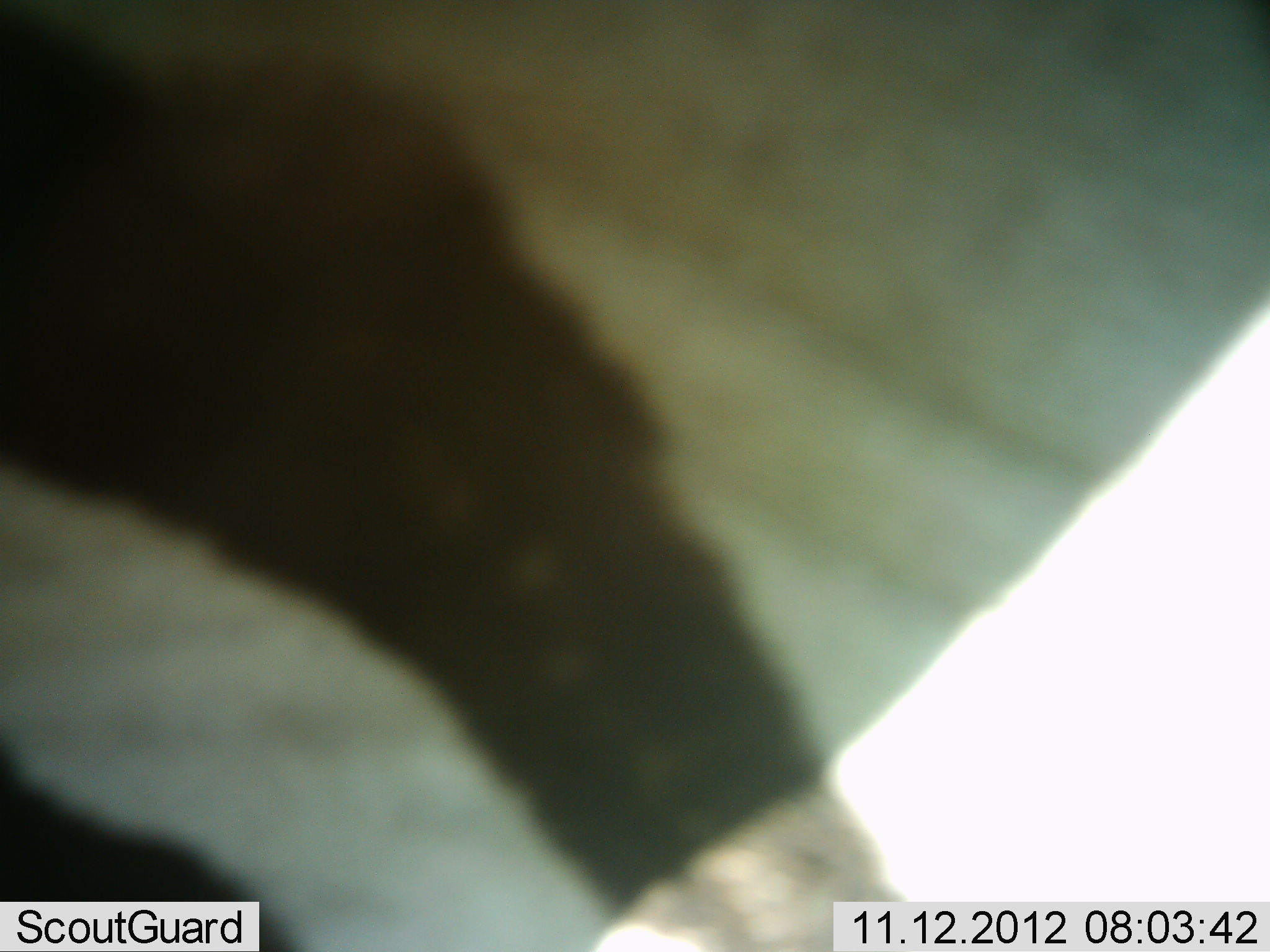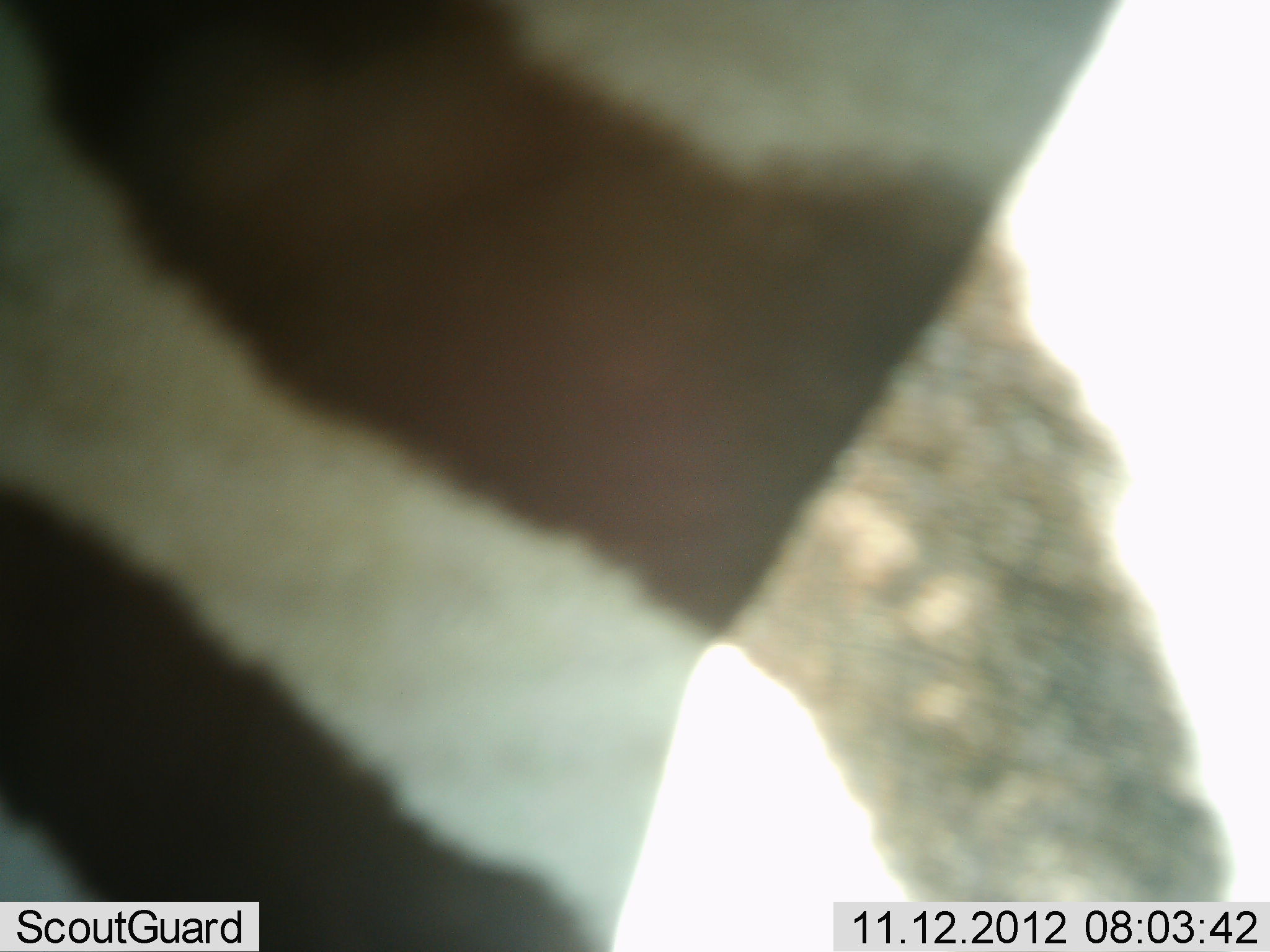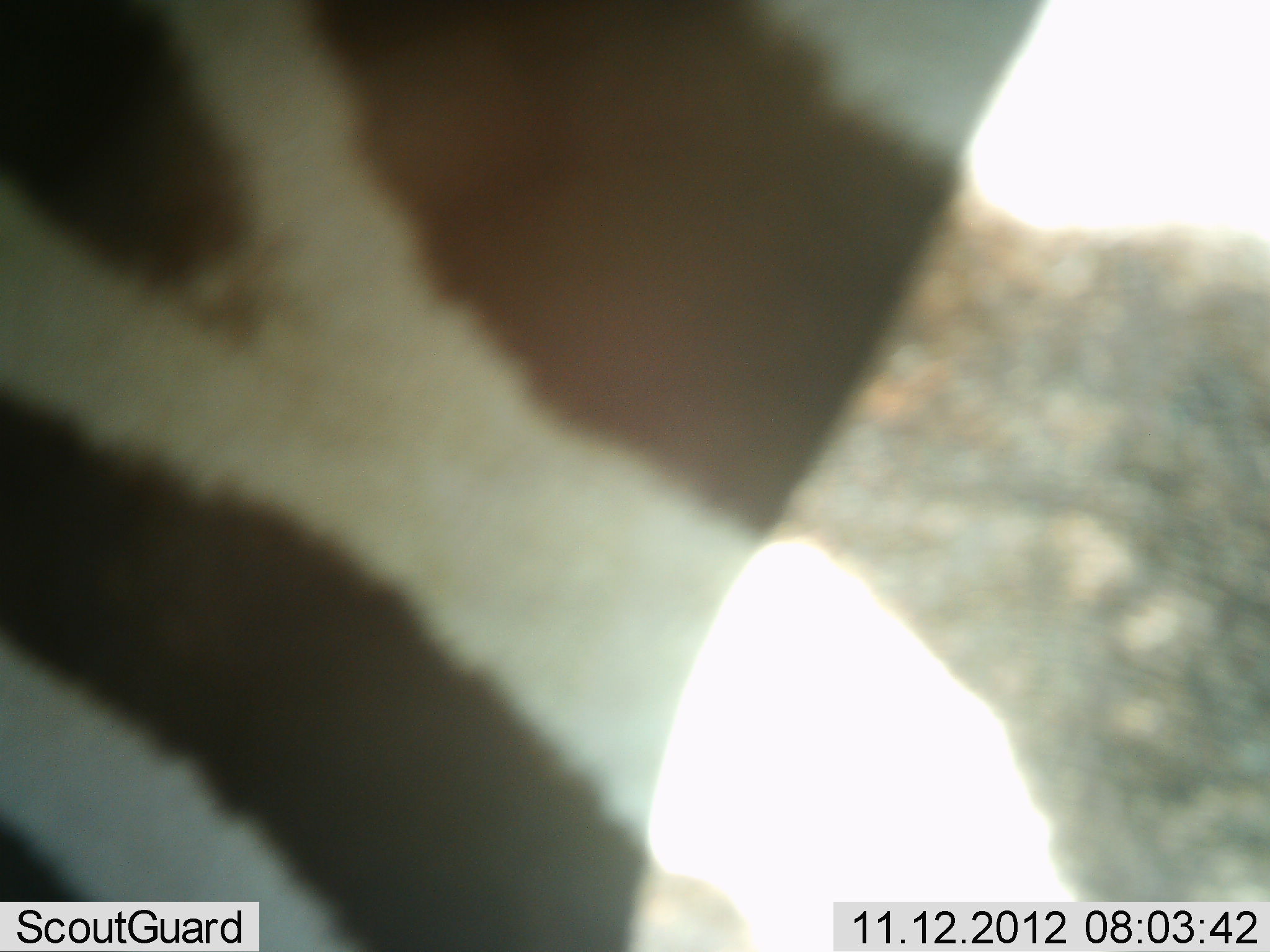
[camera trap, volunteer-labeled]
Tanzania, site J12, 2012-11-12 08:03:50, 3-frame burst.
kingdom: Animalia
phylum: Chordata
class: Mammalia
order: Perissodactyla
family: Equidae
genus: Equus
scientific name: Equus quagga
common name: plains zebra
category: zebra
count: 1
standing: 90%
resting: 0%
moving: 10%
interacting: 0%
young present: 0%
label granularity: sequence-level